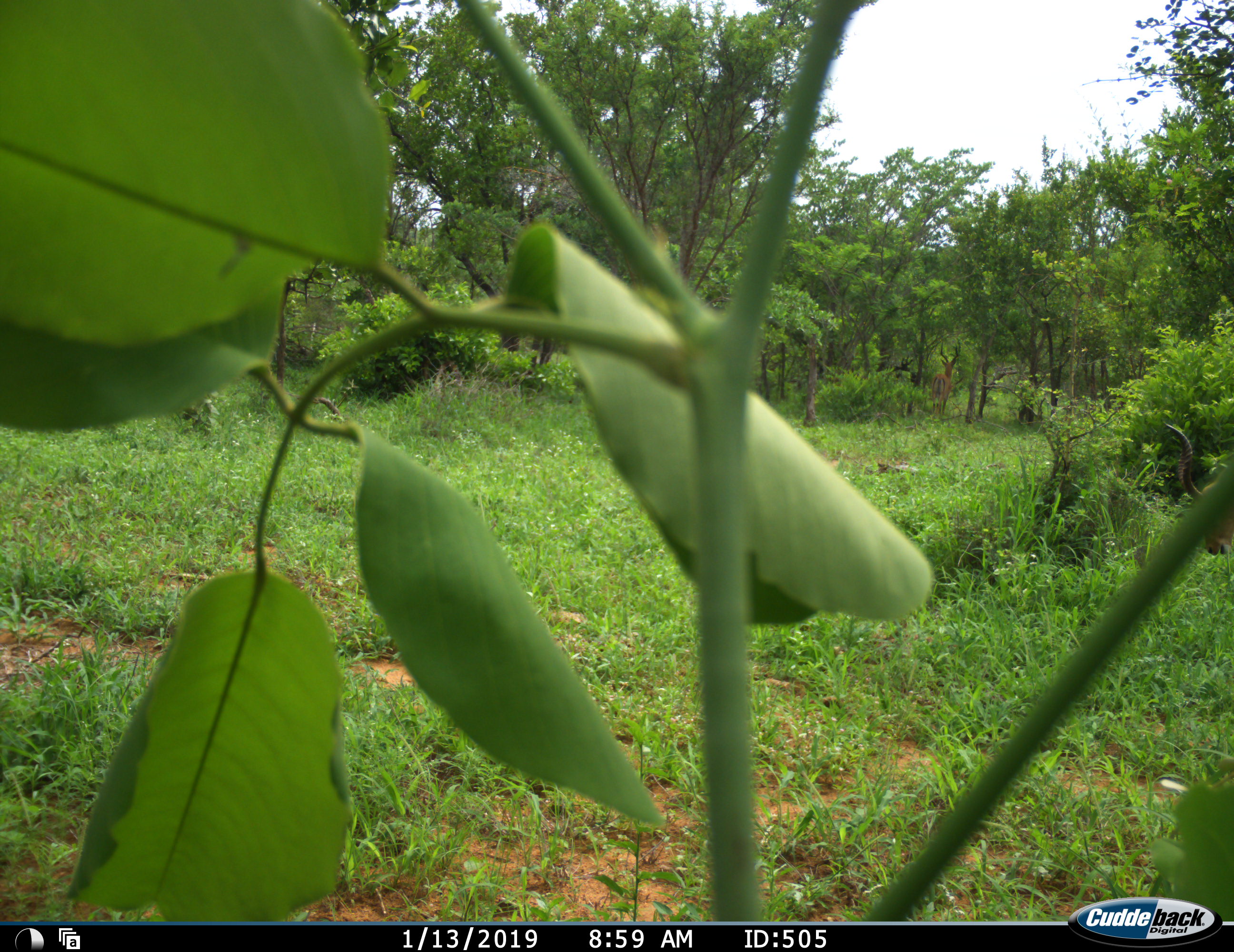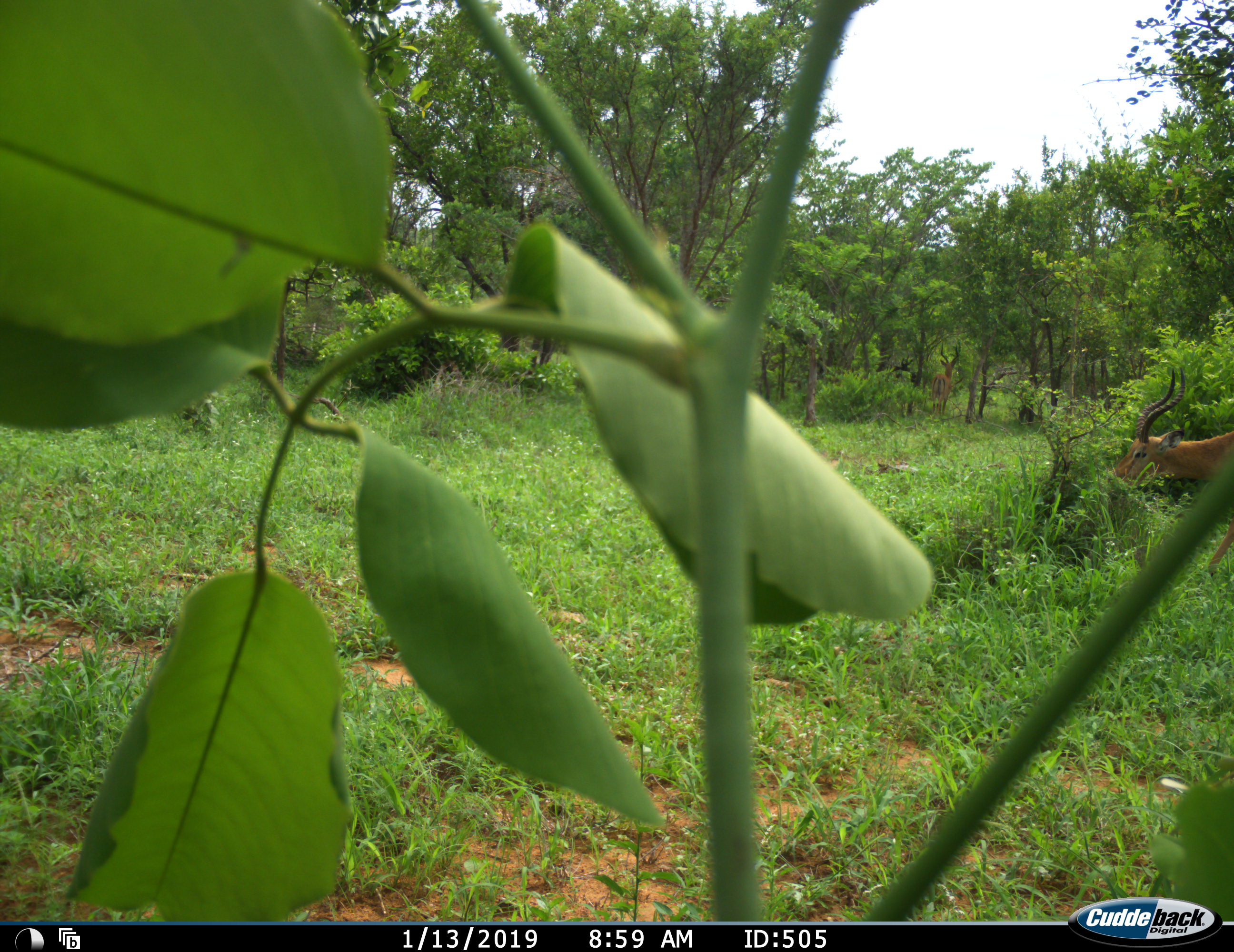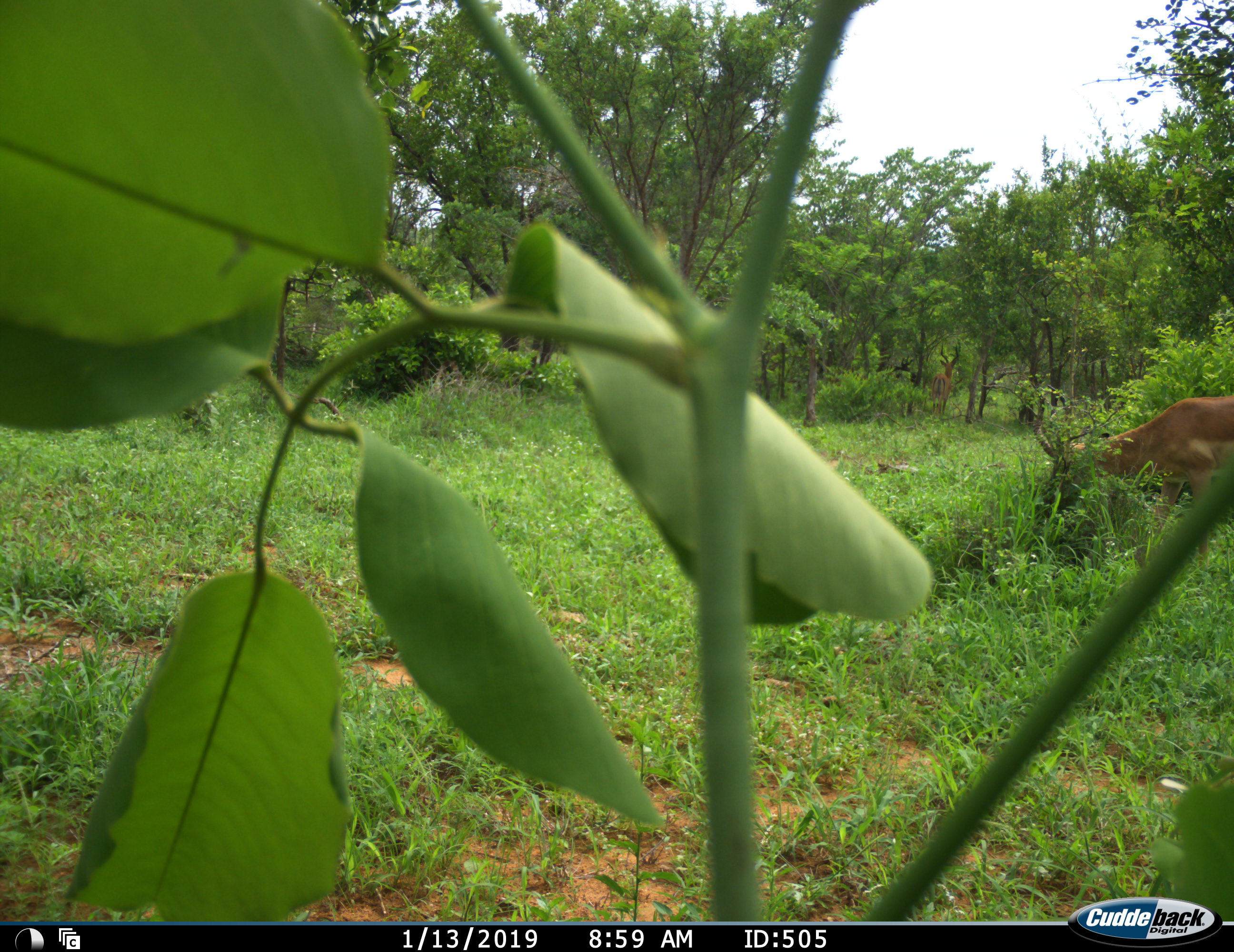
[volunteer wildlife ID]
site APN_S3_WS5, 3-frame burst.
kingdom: Animalia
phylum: Chordata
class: Mammalia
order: Artiodactyla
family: Bovidae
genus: Aepyceros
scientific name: Aepyceros melampus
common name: impala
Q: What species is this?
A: Impala (Aepyceros melampus).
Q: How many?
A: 2.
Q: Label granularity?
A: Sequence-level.